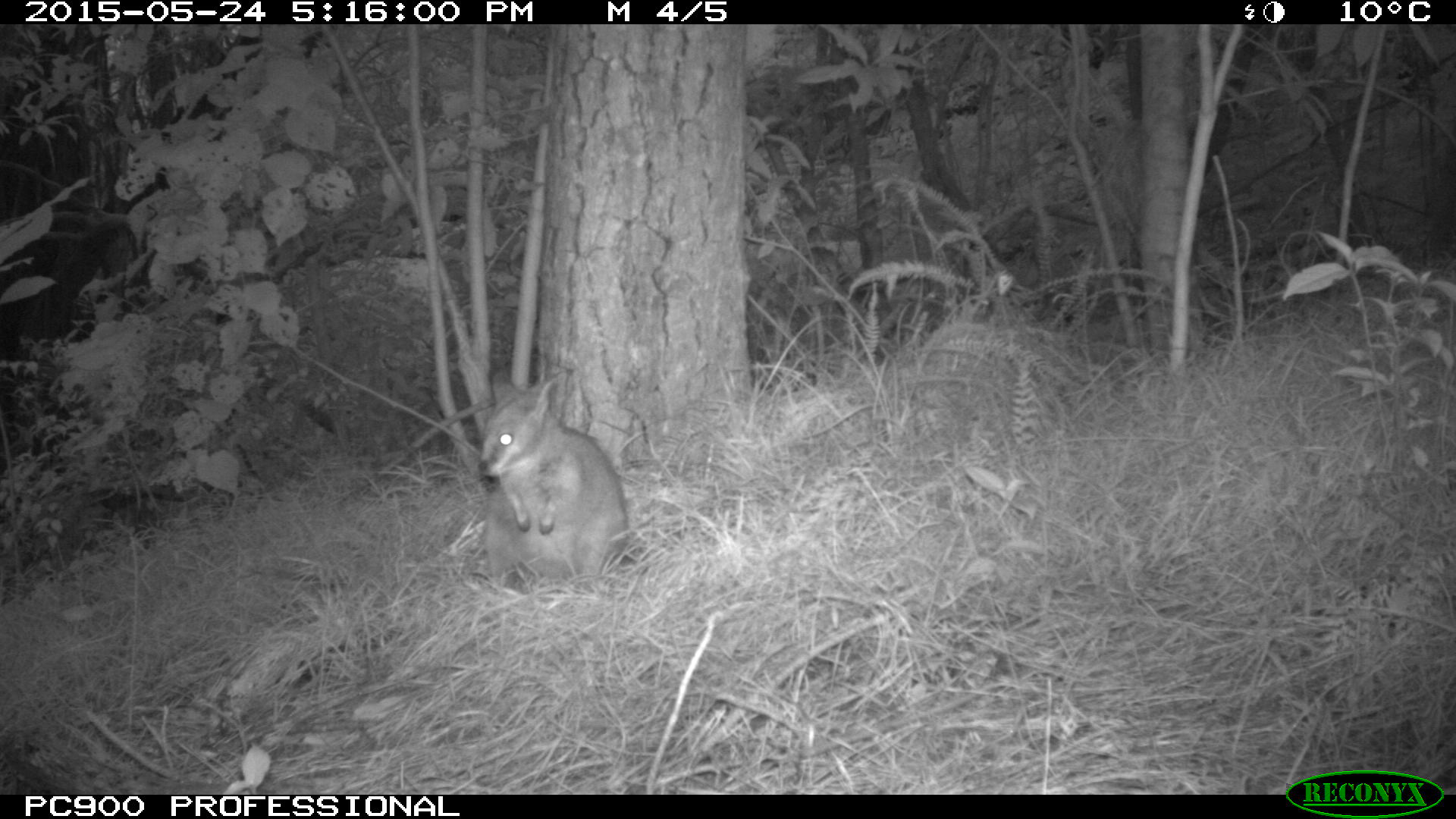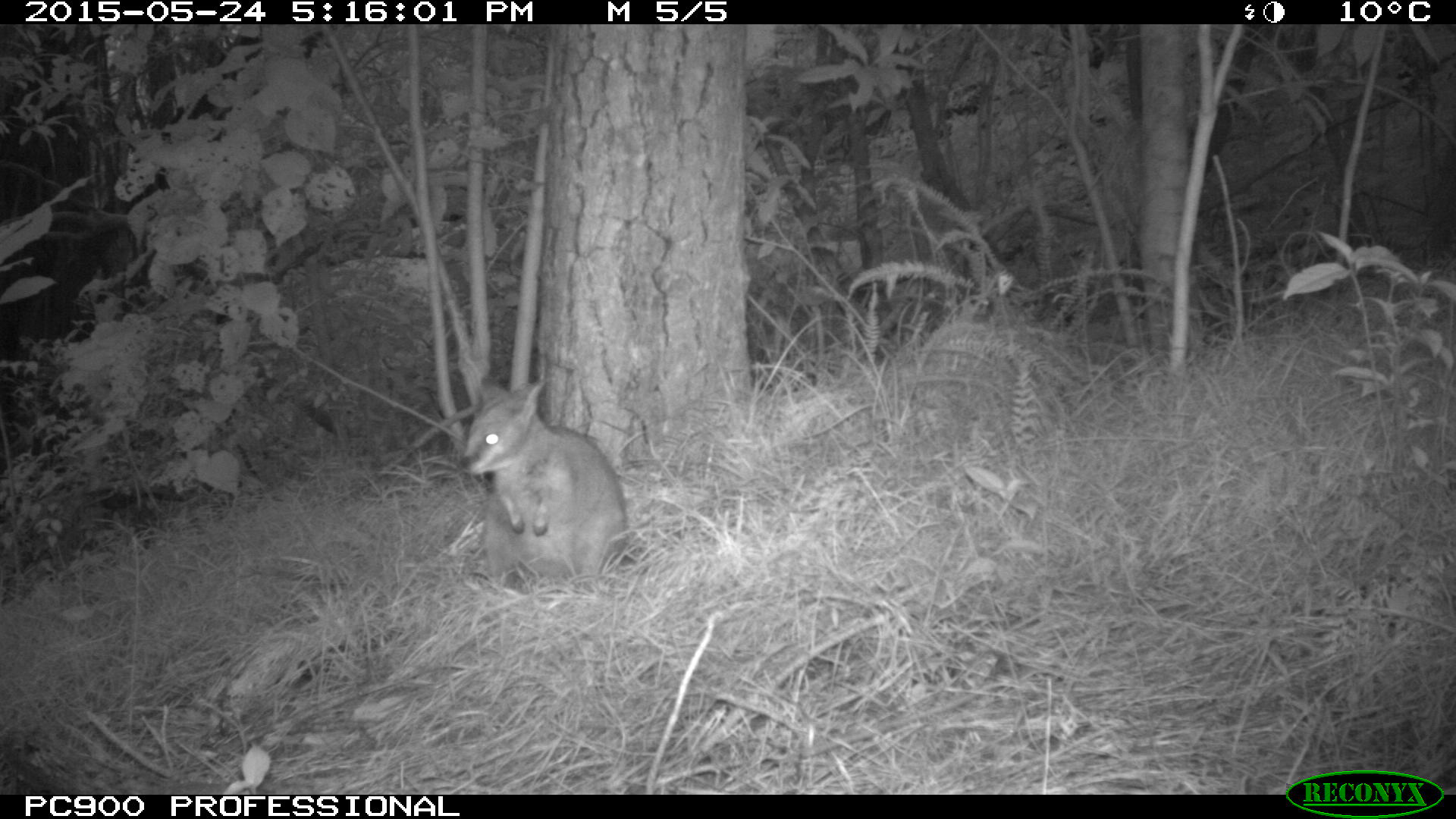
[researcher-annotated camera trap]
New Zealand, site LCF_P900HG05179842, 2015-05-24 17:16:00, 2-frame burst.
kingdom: Animalia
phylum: Chordata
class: Mammalia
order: Diprotodontia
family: Macropodidae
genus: Notamacropus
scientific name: Notamacropus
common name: wallaby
Wallaby (Notamacropus).